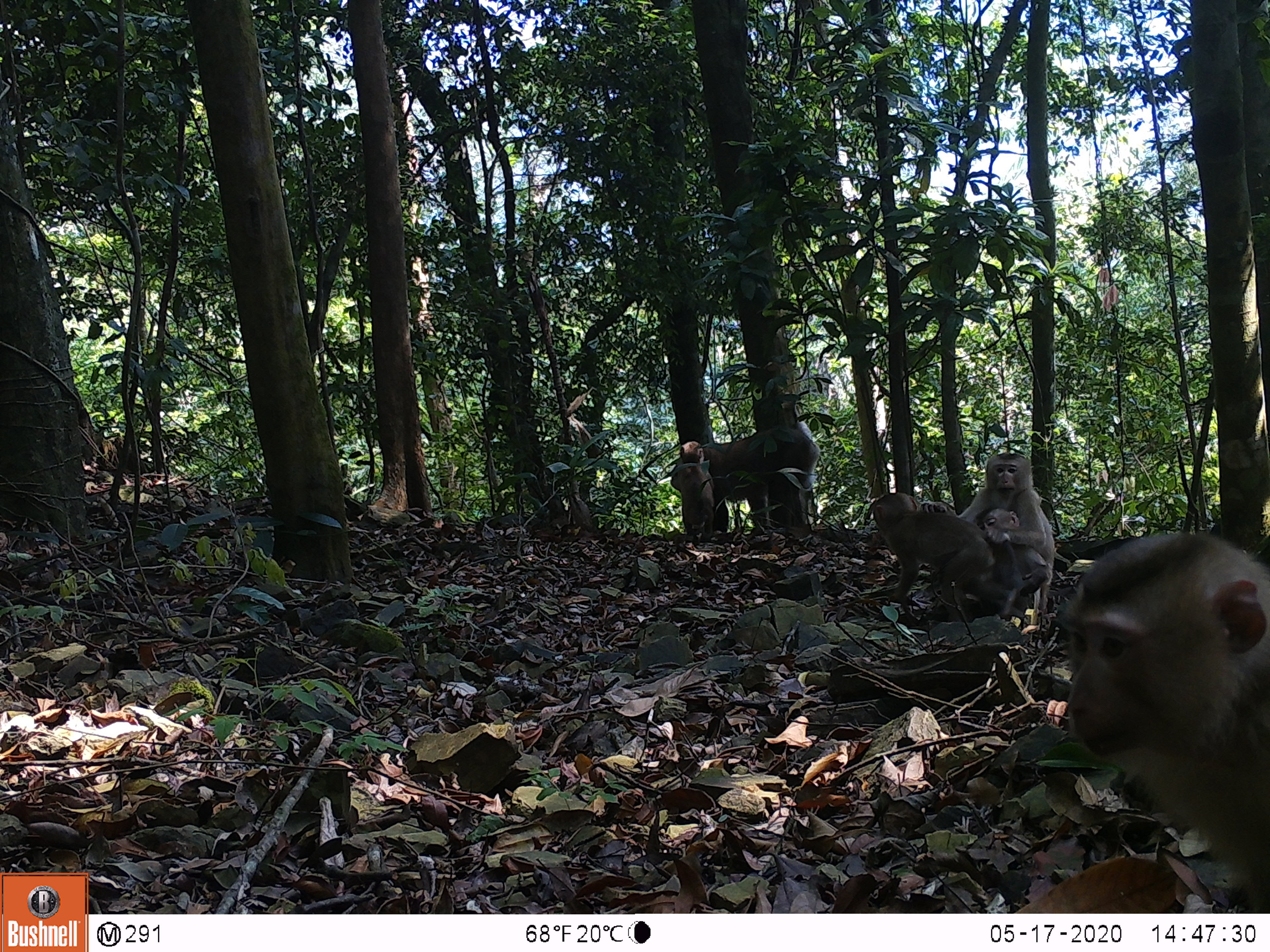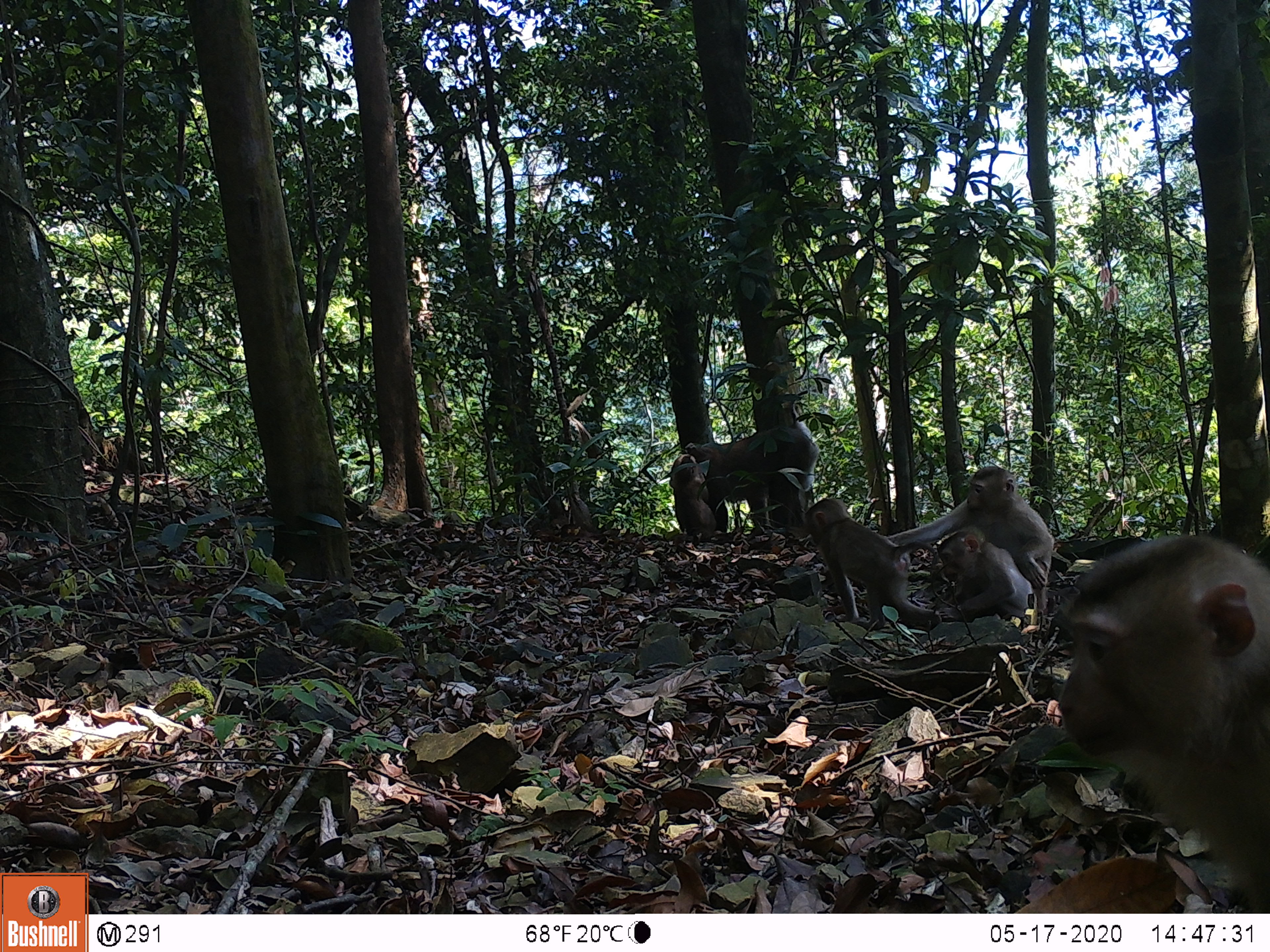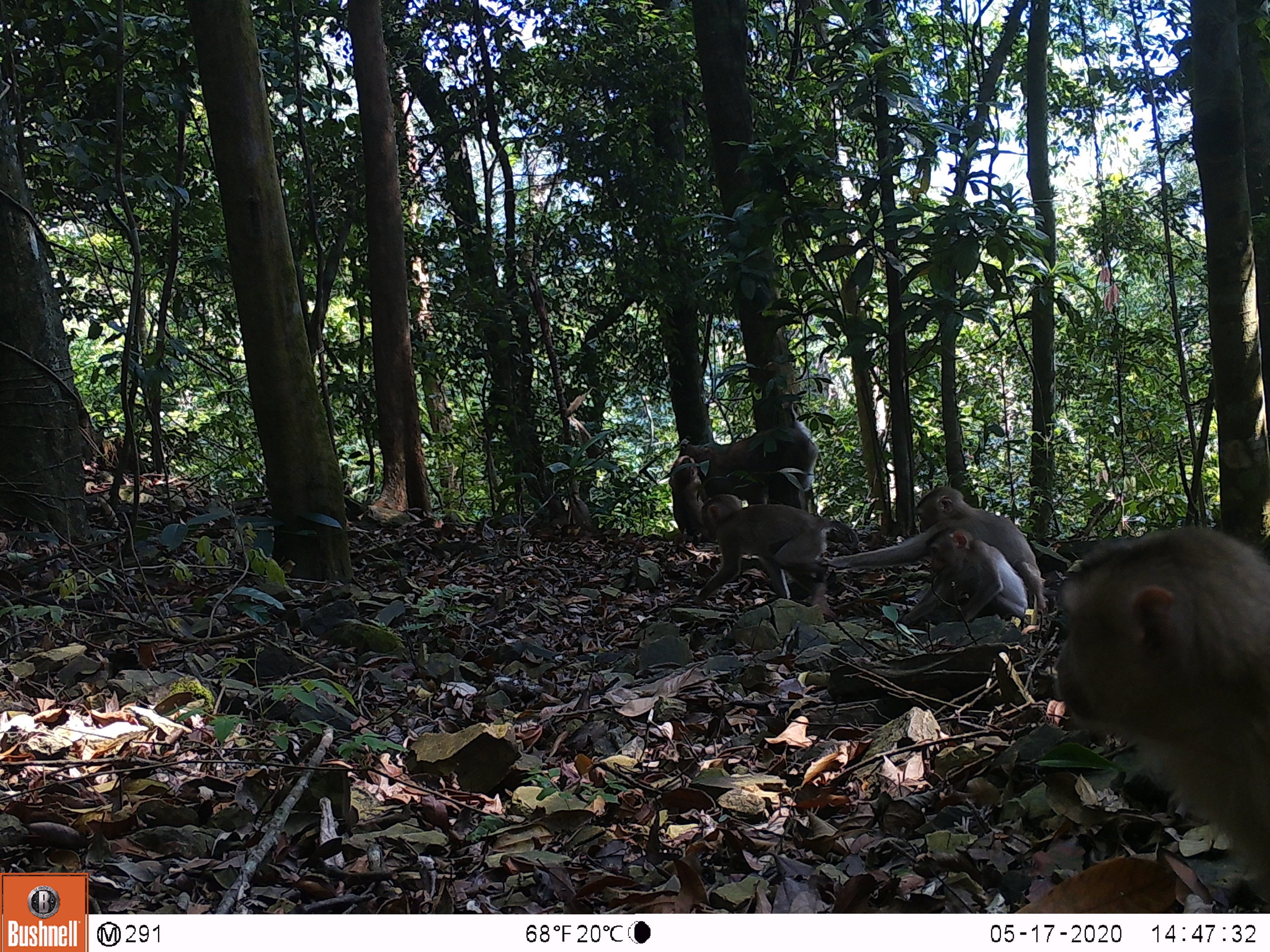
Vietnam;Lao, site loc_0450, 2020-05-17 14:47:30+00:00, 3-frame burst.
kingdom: Animalia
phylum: Chordata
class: Mammalia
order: Primates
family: Cercopithecidae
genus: Macaca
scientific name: Macaca nemestrina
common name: pig-tailed macaque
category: pig tailed macaque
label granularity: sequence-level